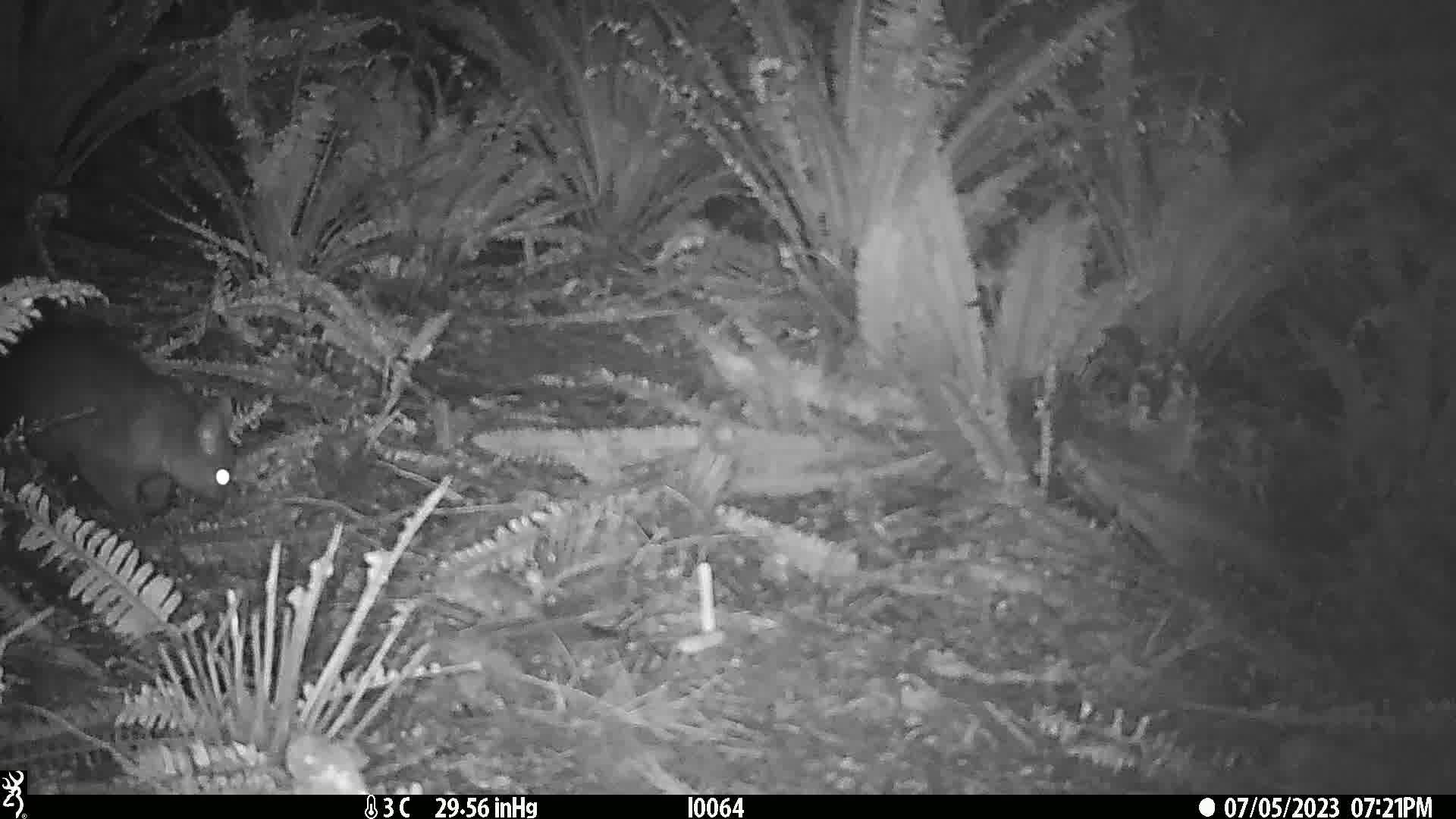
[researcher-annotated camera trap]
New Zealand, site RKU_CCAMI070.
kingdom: Animalia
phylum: Chordata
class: Mammalia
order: Diprotodontia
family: Phalangeridae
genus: Trichosurus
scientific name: Trichosurus vulpecula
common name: common brushtail possum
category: possum